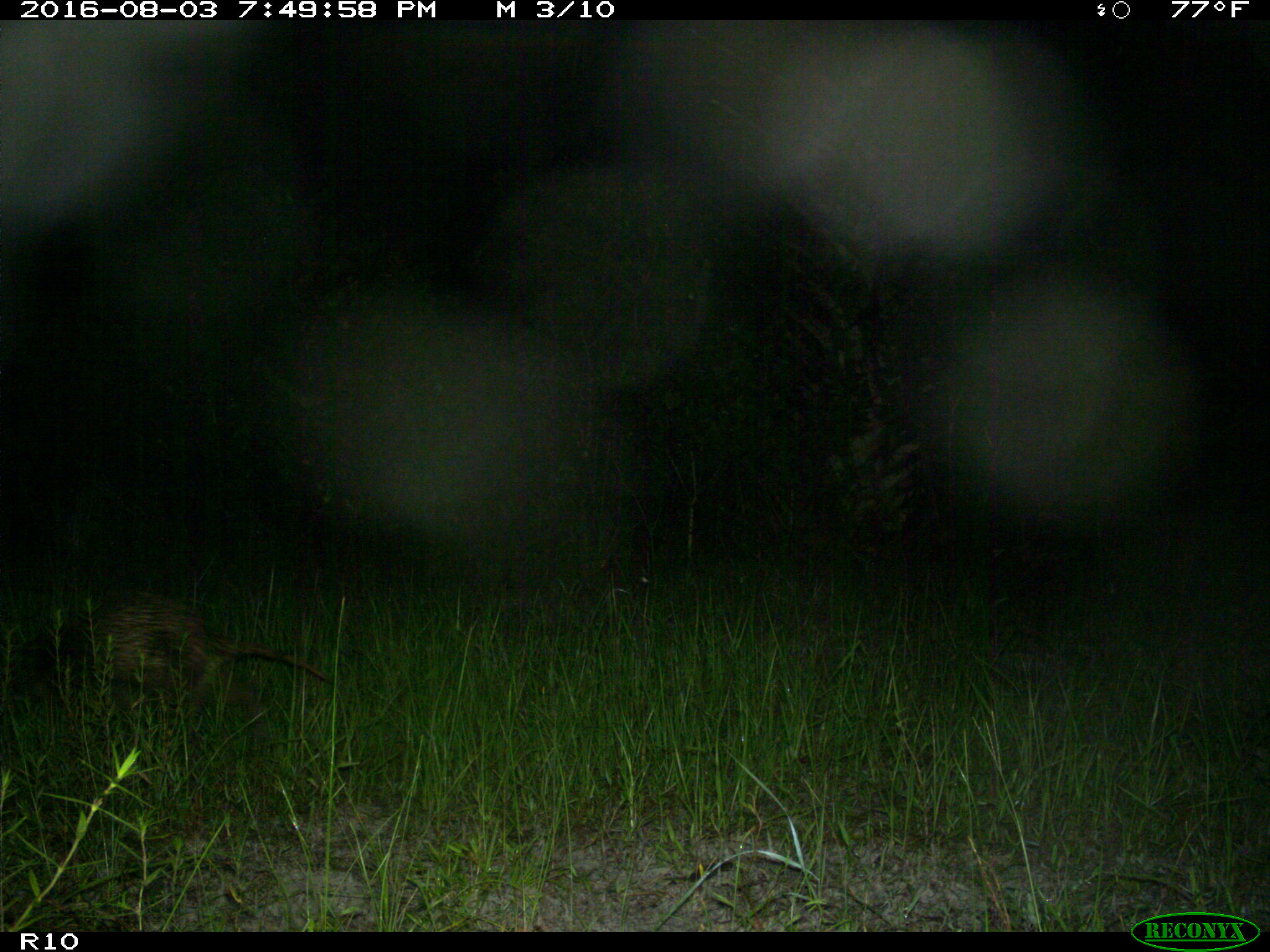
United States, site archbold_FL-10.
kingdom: Animalia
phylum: Chordata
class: Mammalia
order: Carnivora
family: Procyonidae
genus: Procyon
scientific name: Procyon lotor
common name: common raccoon